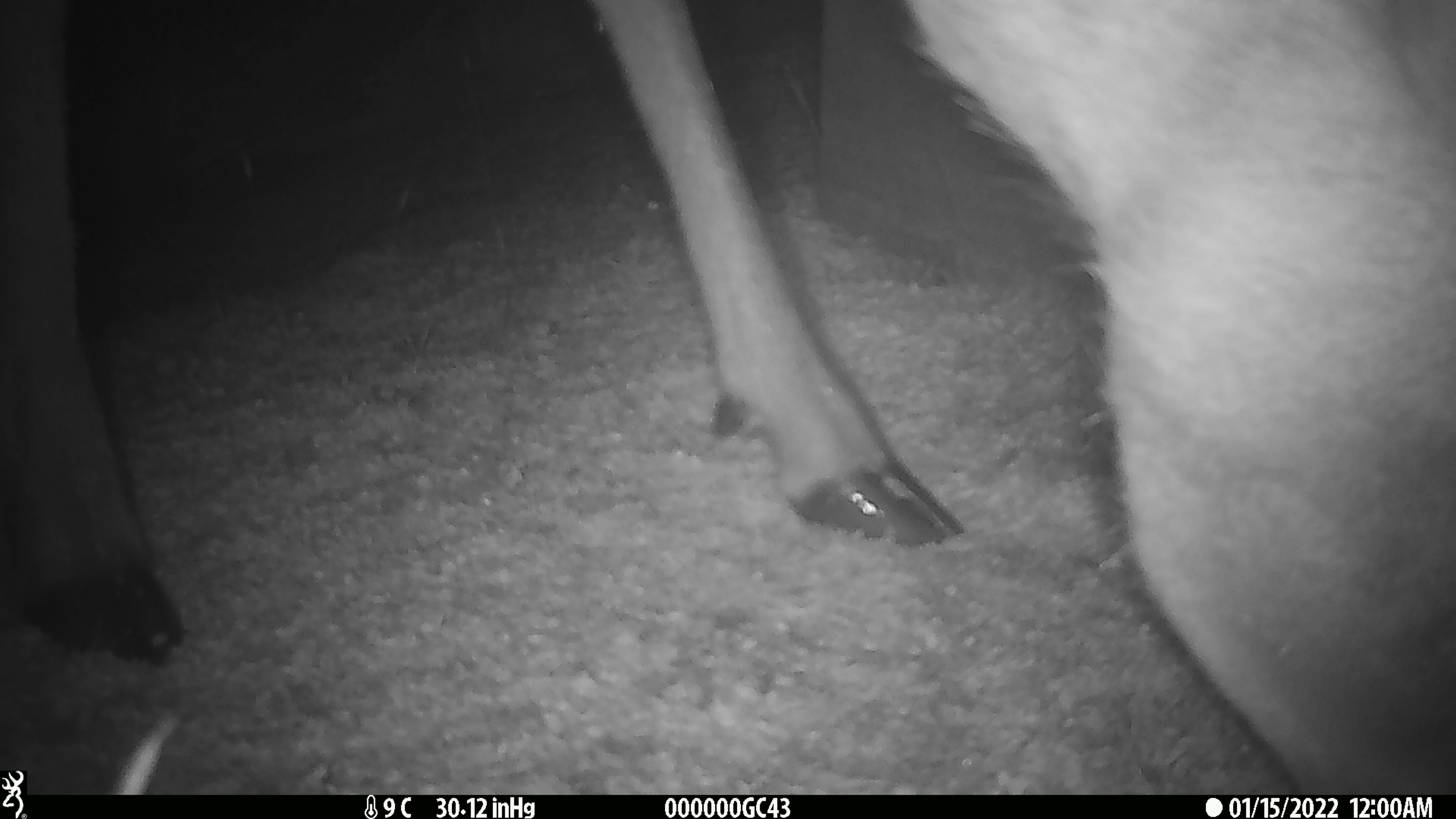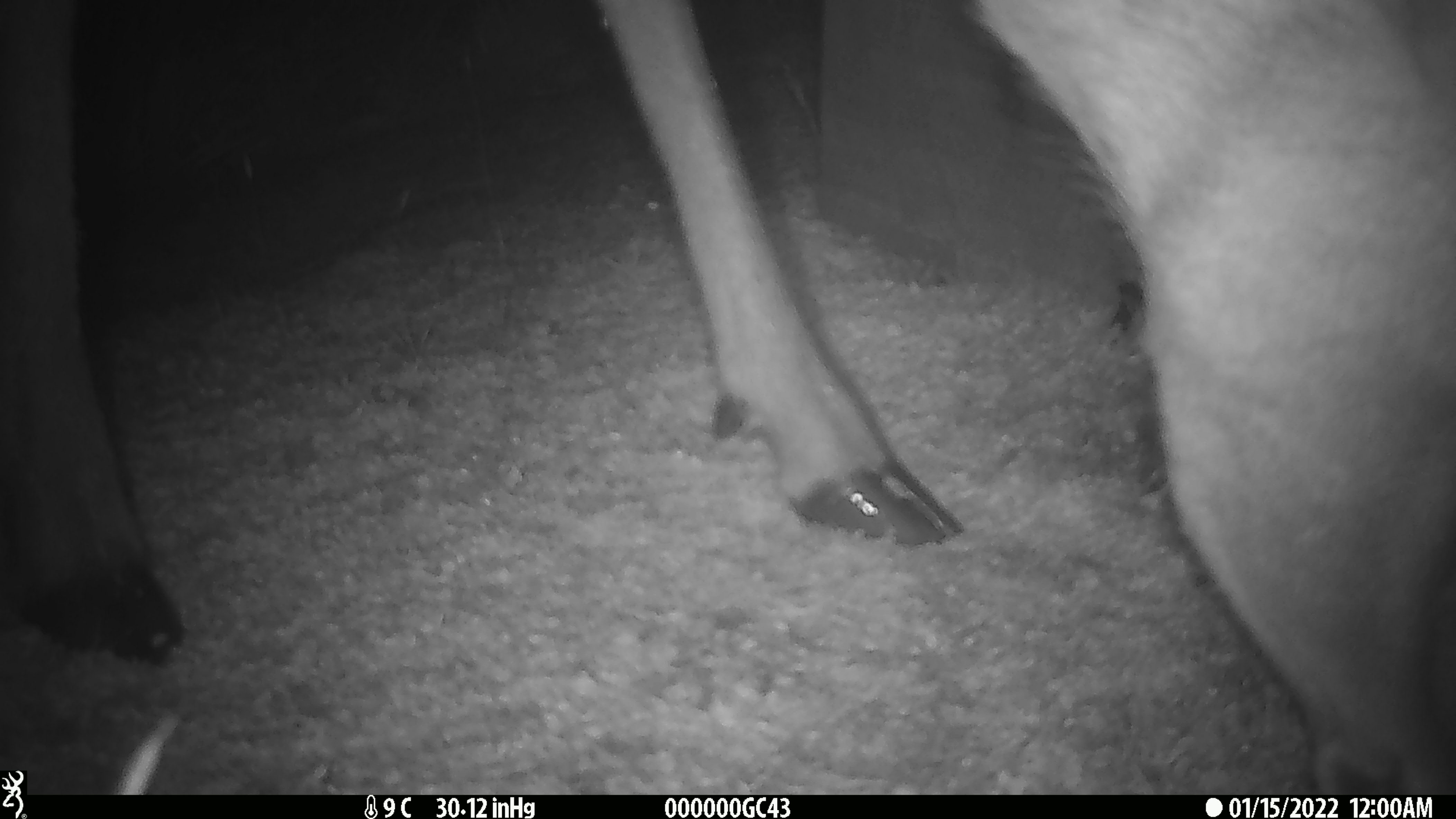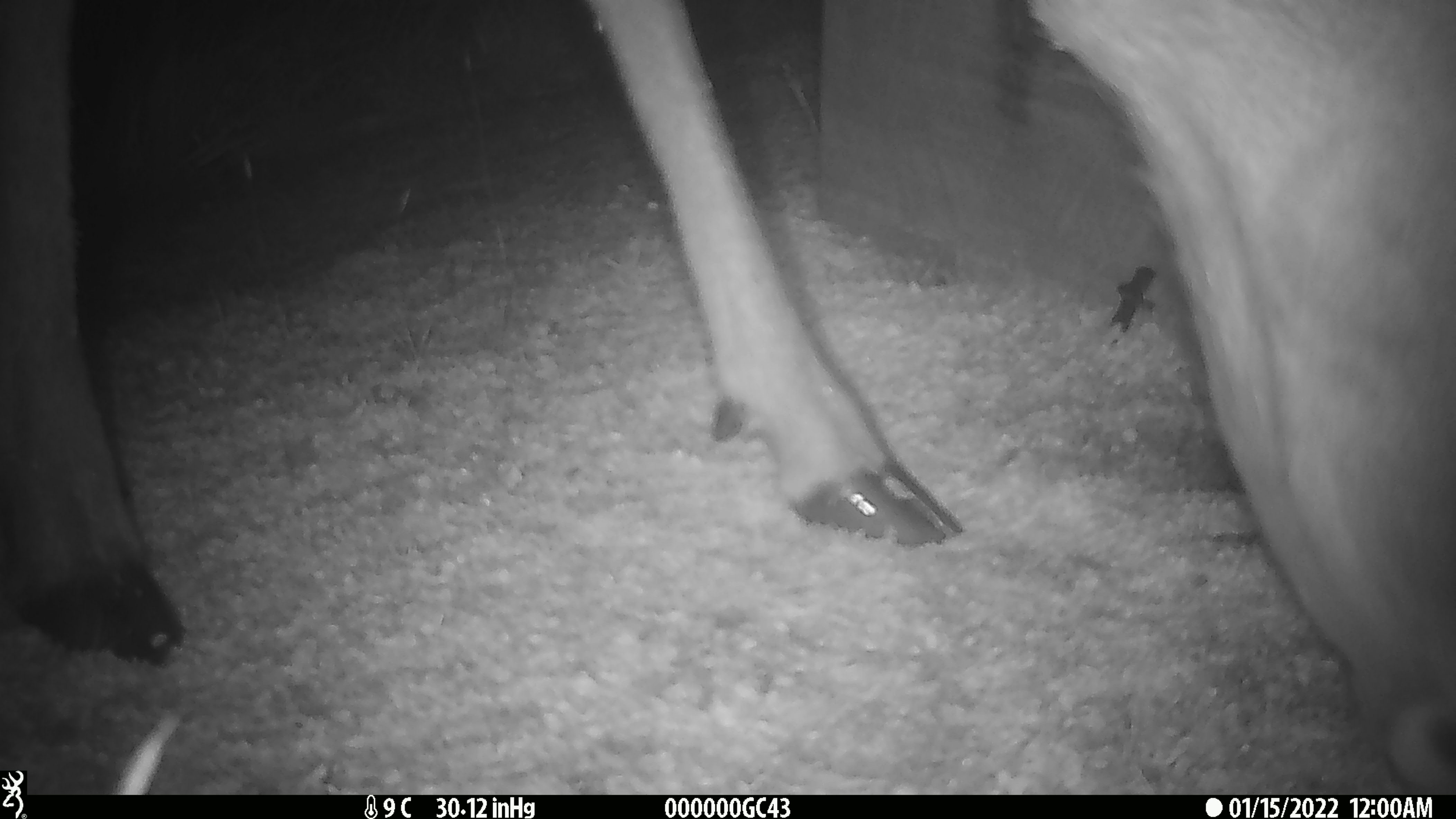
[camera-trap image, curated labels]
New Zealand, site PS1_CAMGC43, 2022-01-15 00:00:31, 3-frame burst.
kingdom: Animalia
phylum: Chordata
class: Mammalia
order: Artiodactyla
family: Cervidae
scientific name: Cervidae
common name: deer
Deer (Cervidae).